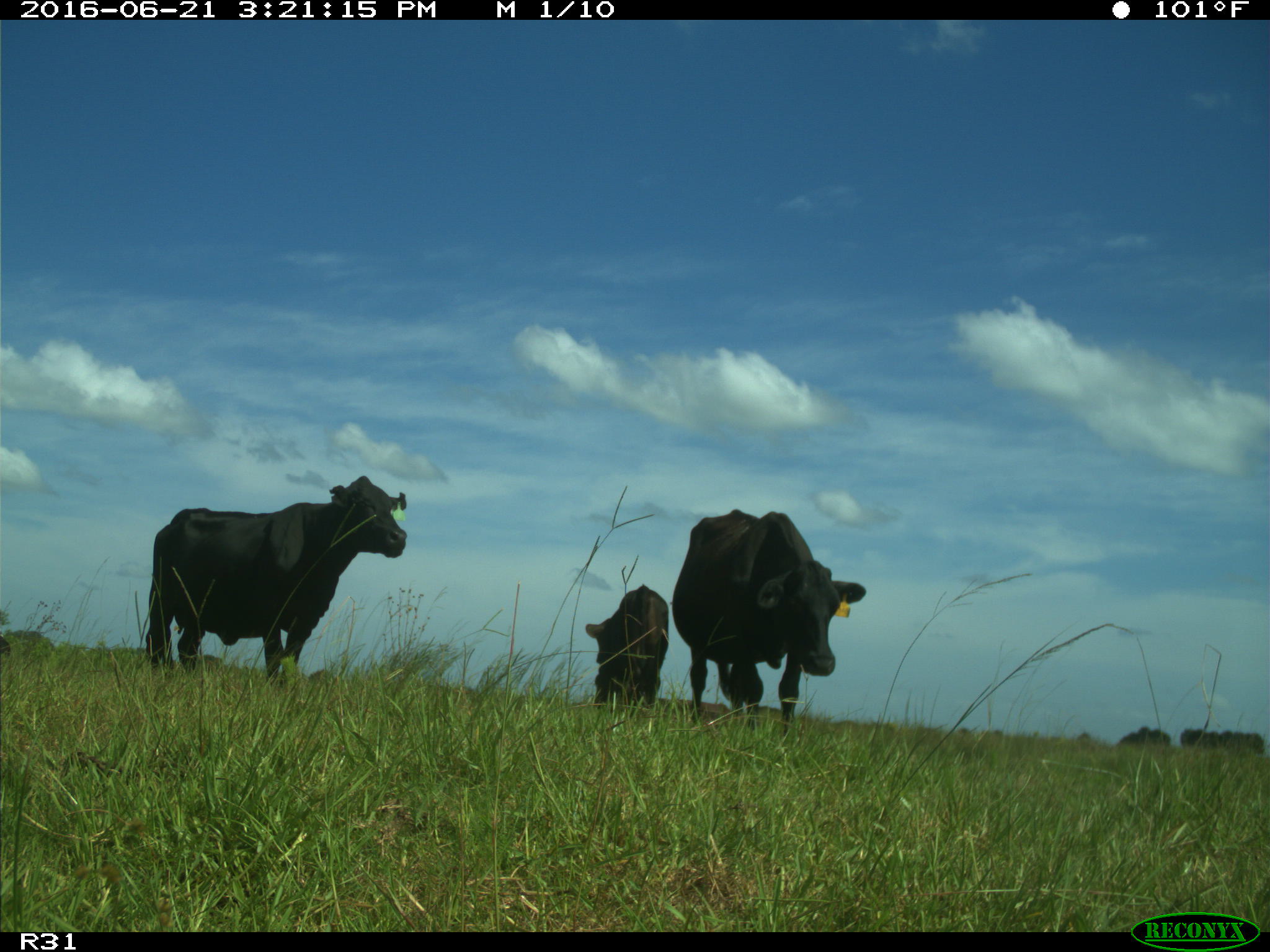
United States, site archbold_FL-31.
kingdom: Animalia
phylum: Chordata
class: Mammalia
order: Artiodactyla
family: Bovidae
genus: Bos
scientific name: Bos taurus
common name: domestic cow